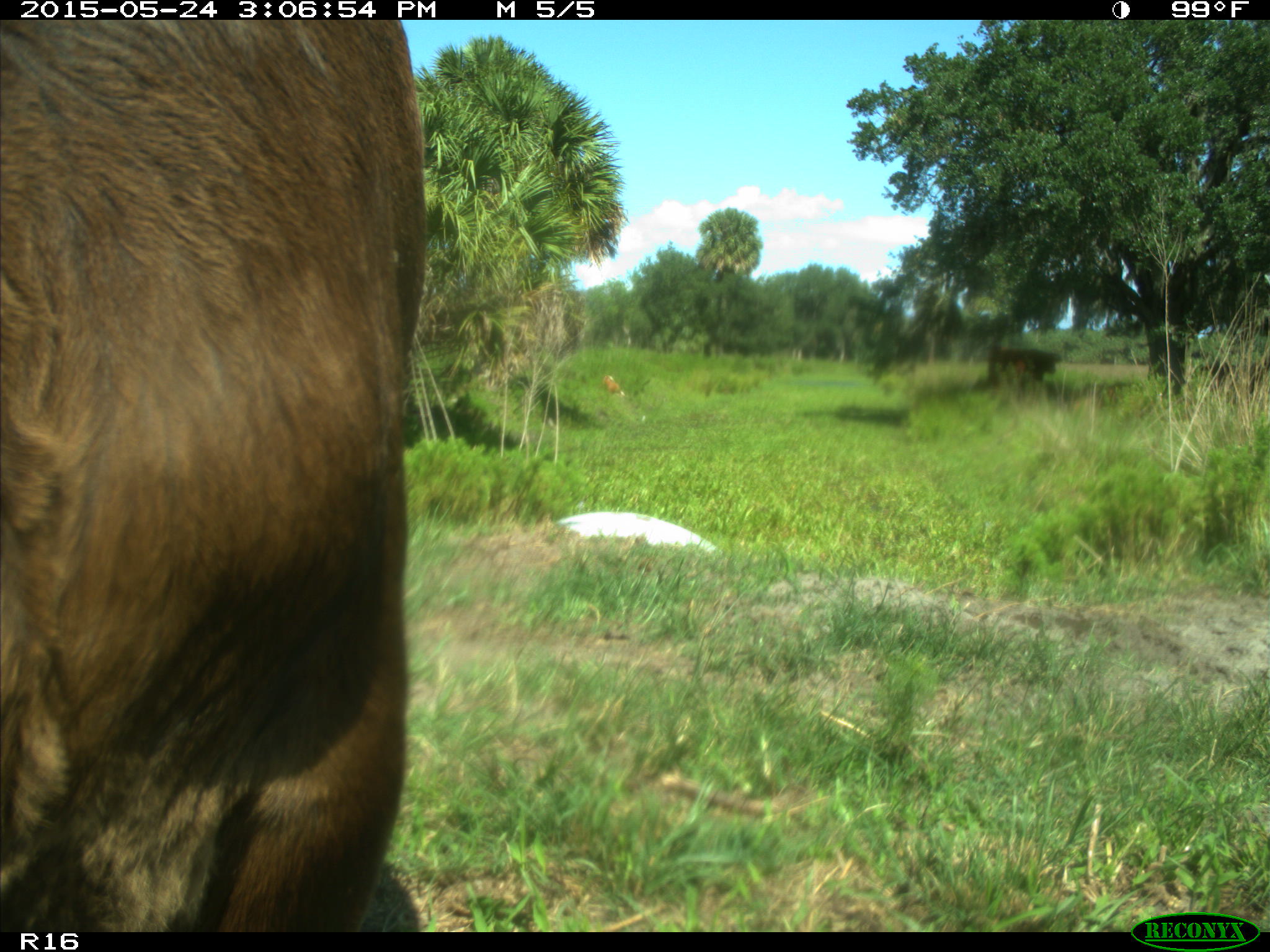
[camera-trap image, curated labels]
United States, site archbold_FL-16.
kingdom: Animalia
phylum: Chordata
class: Mammalia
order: Artiodactyla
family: Bovidae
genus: Bos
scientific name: Bos taurus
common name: domestic cow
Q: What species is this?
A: Bos taurus (domestic cow).